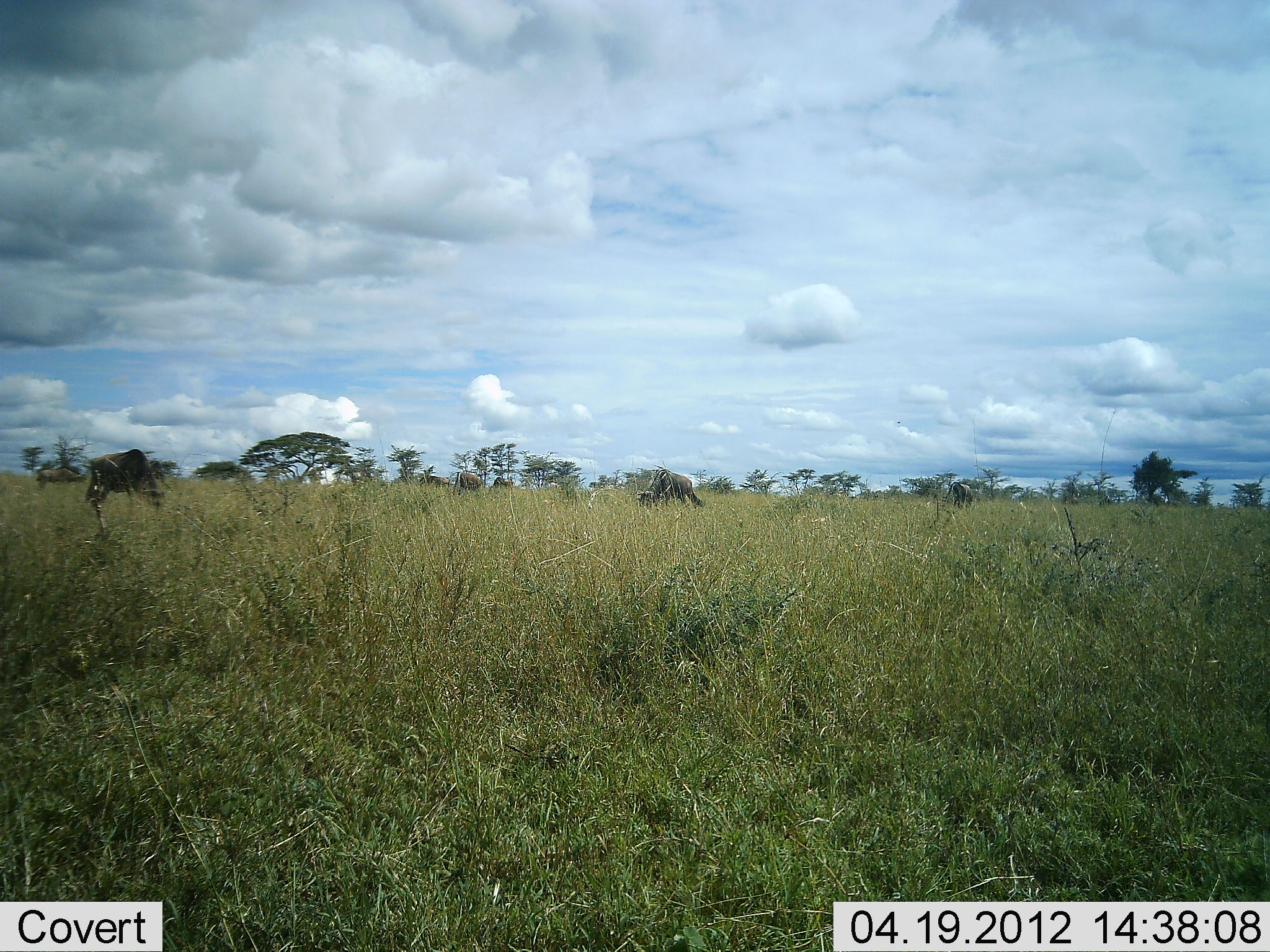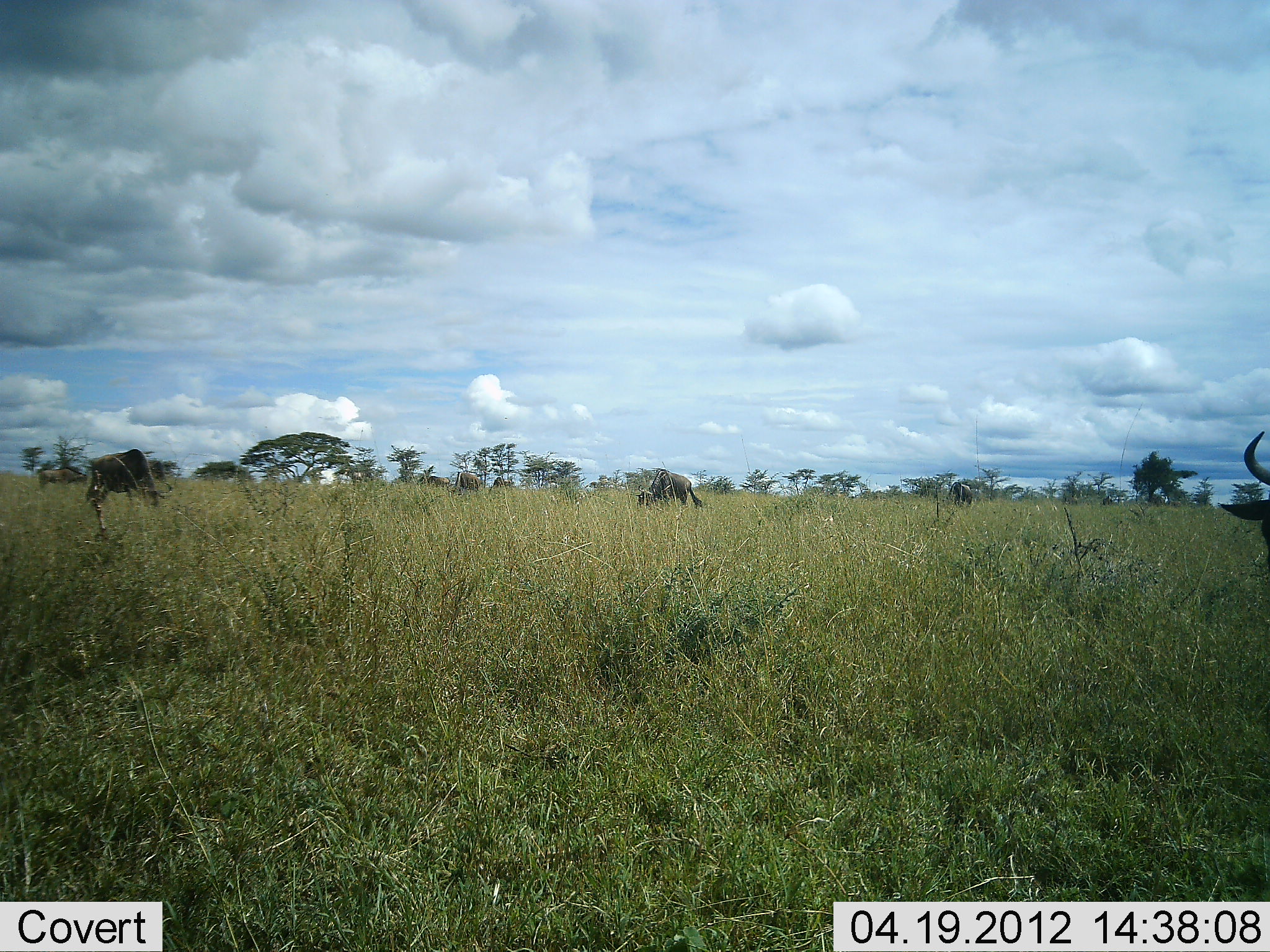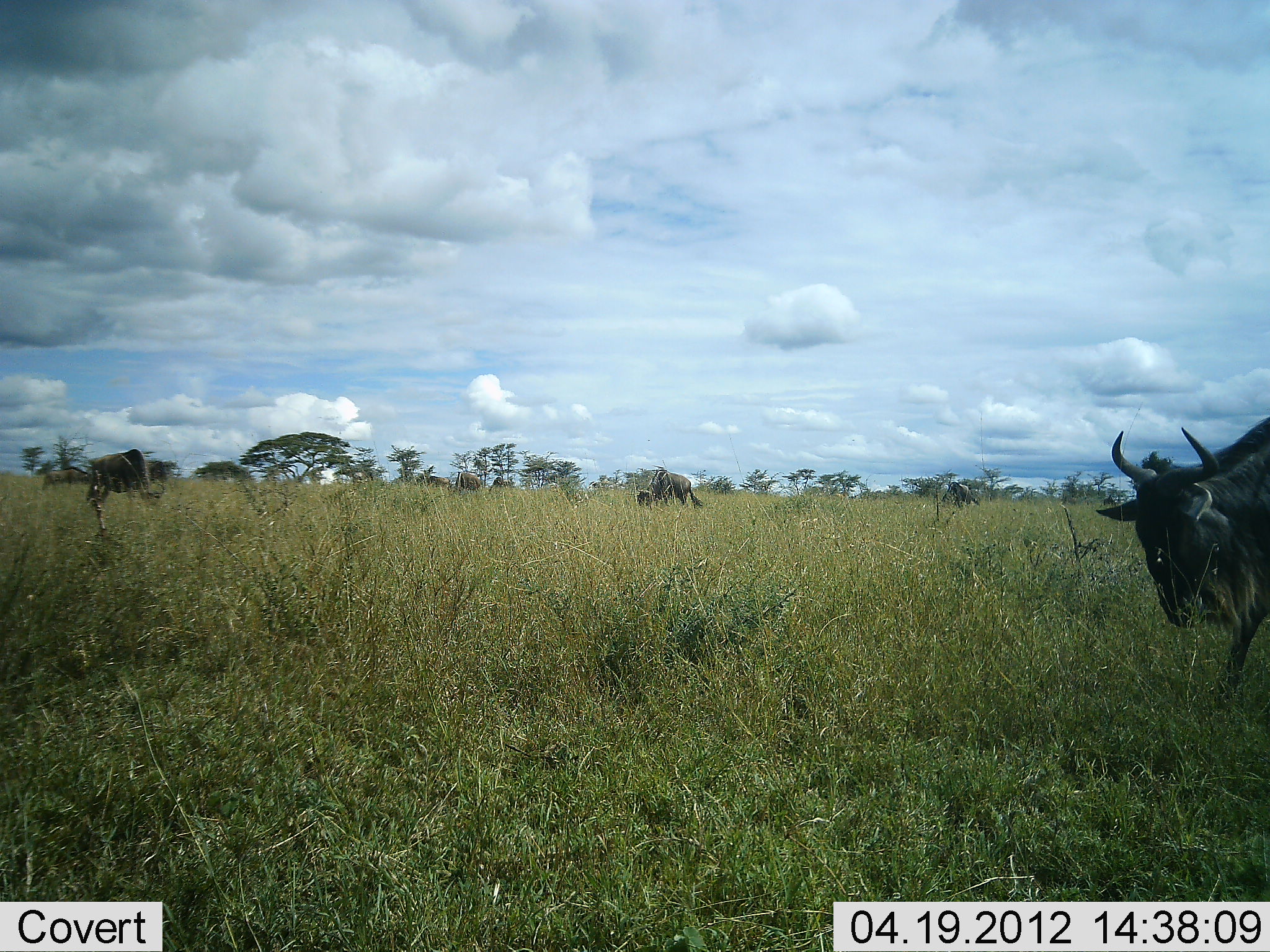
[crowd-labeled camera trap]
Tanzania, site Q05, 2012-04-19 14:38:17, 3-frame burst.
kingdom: Animalia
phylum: Chordata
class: Mammalia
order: Artiodactyla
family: Bovidae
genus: Connochaetes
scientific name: Connochaetes taurinus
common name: blue wildebeest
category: wildebeest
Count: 5.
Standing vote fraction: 31%.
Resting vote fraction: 0%.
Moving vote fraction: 81%.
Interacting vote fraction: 0%.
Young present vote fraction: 0%.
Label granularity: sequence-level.